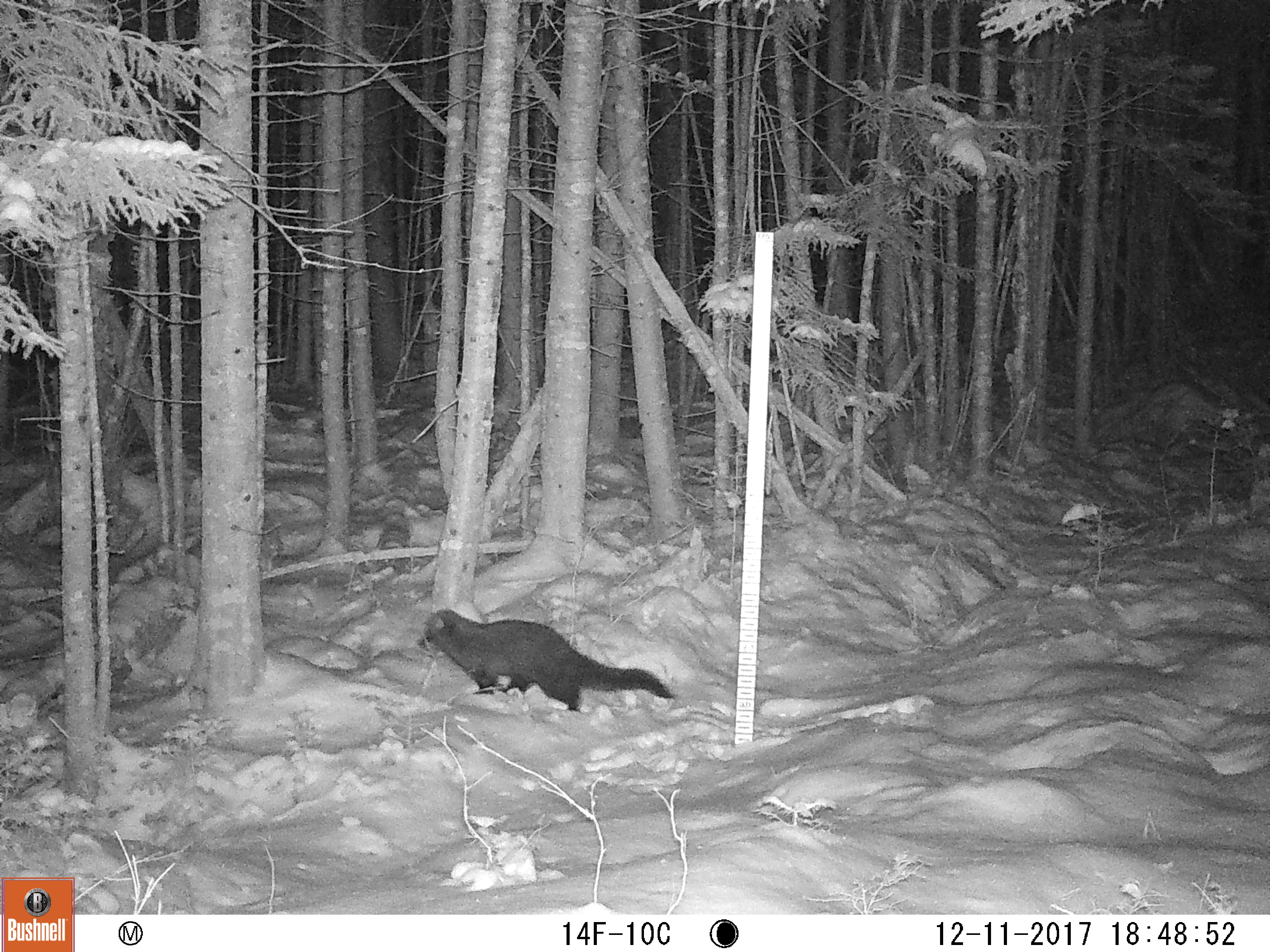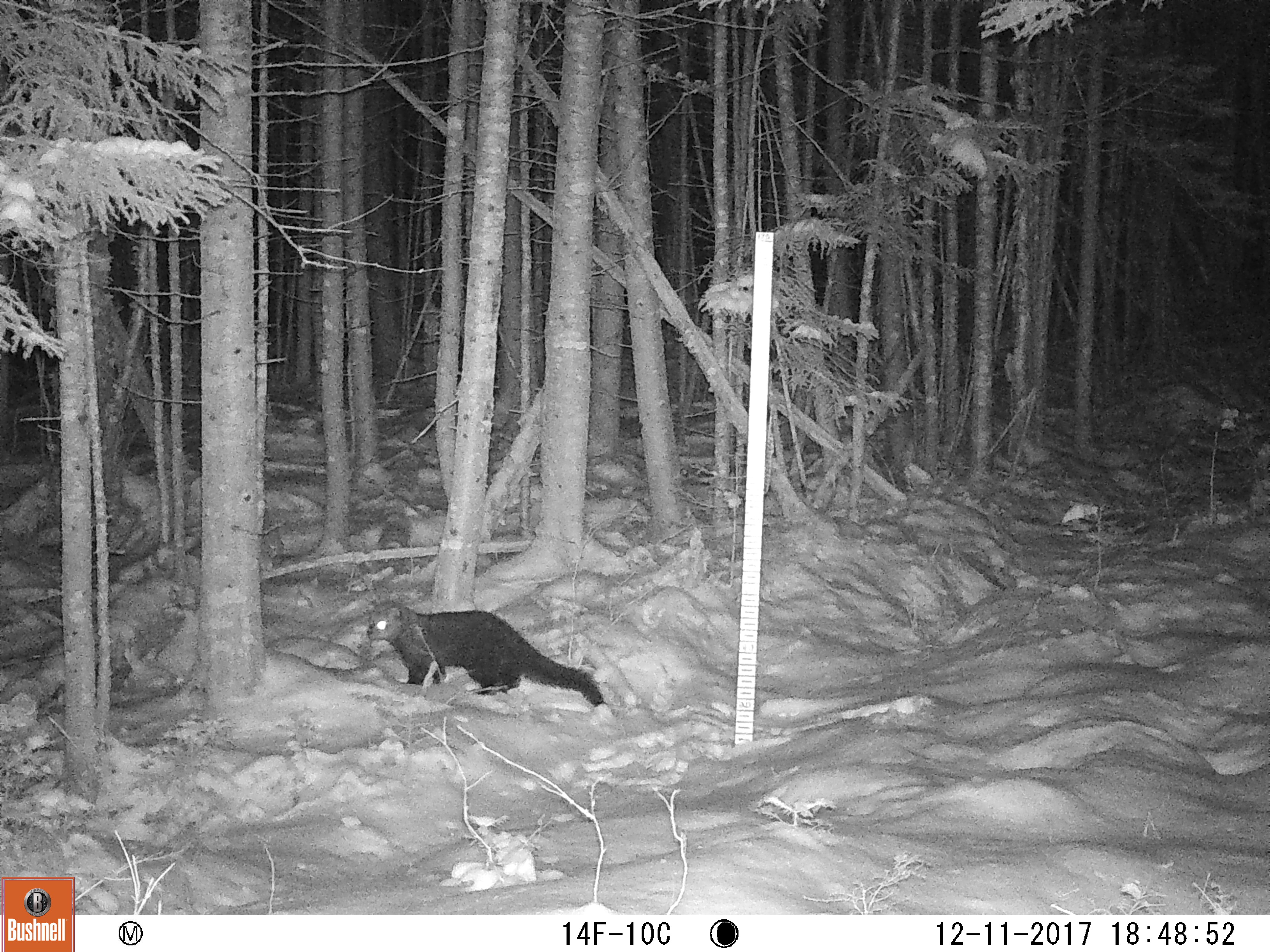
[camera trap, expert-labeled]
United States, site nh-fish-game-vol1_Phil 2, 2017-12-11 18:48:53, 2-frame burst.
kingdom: Animalia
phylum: Chordata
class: Mammalia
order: Carnivora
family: Mustelidae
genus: Pekania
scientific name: Pekania pennanti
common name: fisher